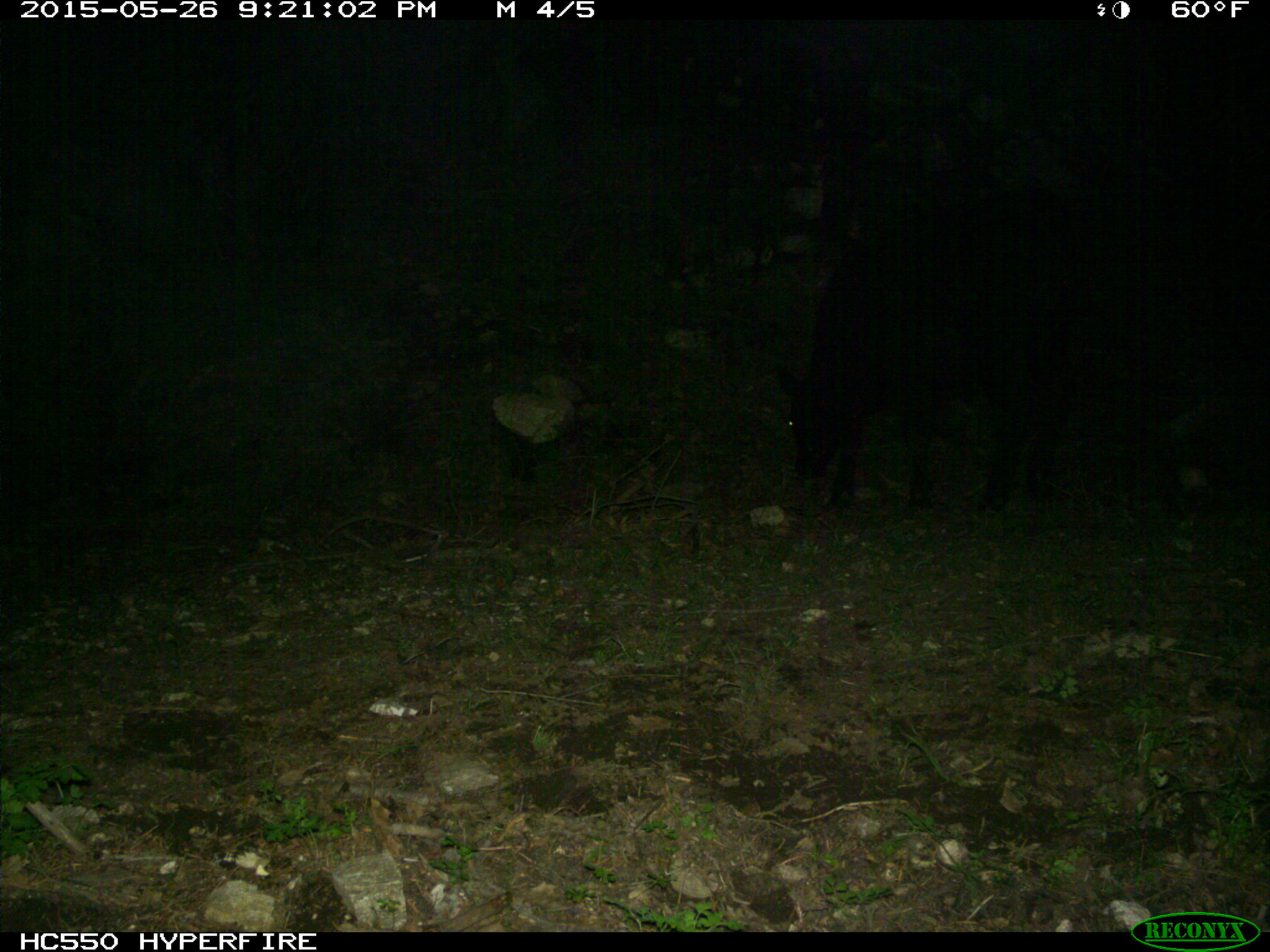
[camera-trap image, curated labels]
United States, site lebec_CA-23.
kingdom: Animalia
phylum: Chordata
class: Mammalia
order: Artiodactyla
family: Bovidae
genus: Bos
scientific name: Bos taurus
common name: domestic cow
Bos taurus (domestic cow).